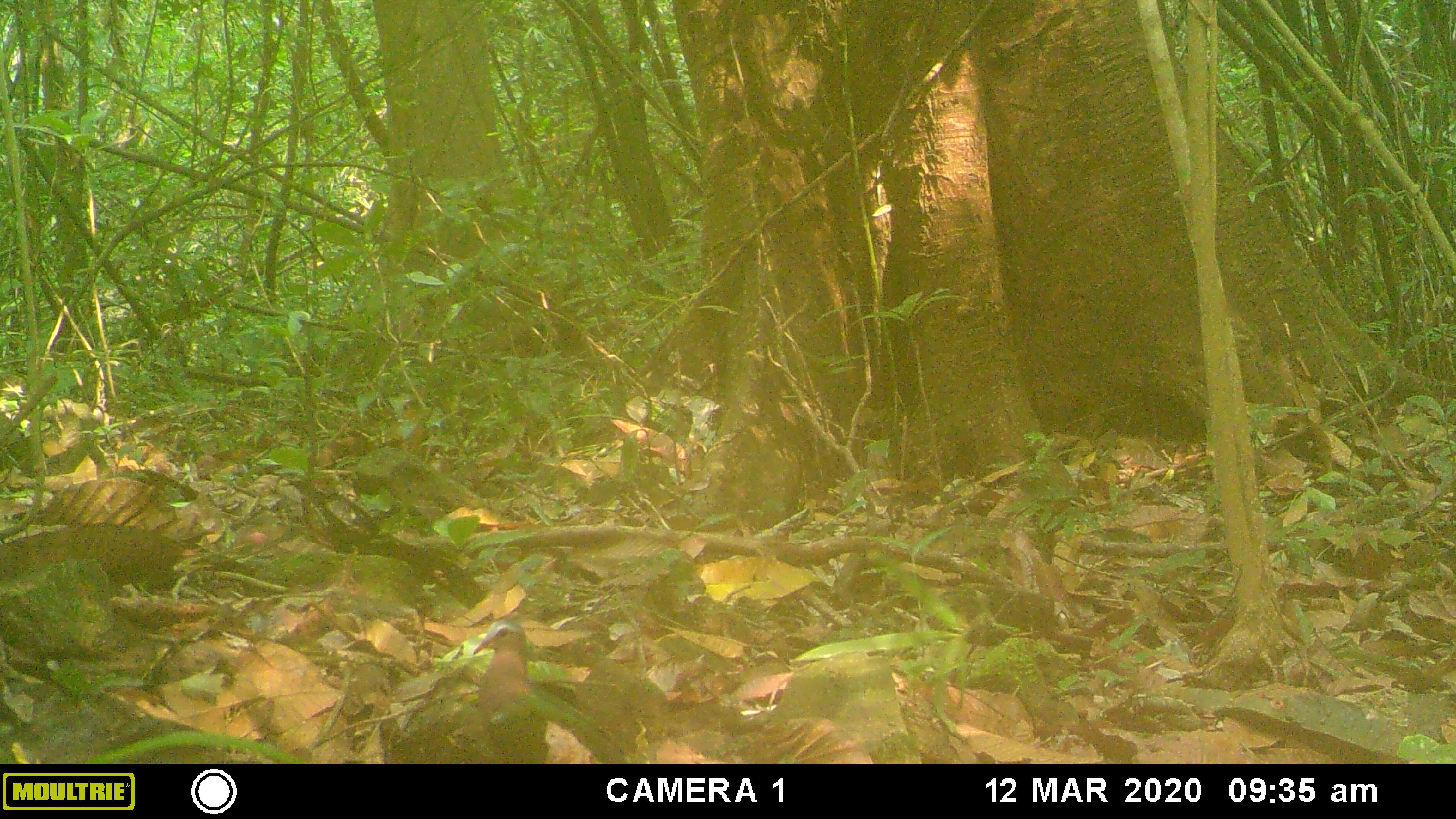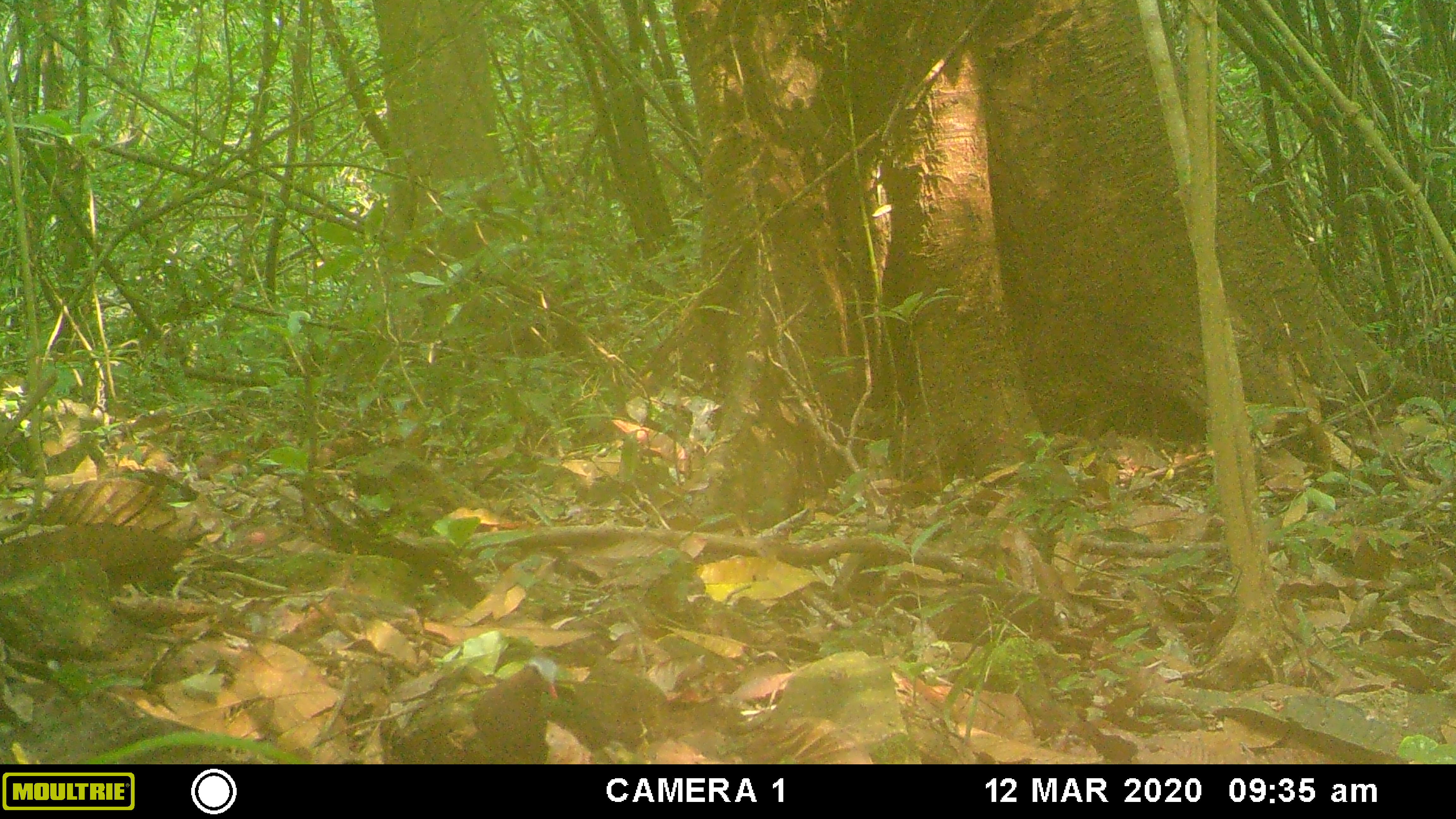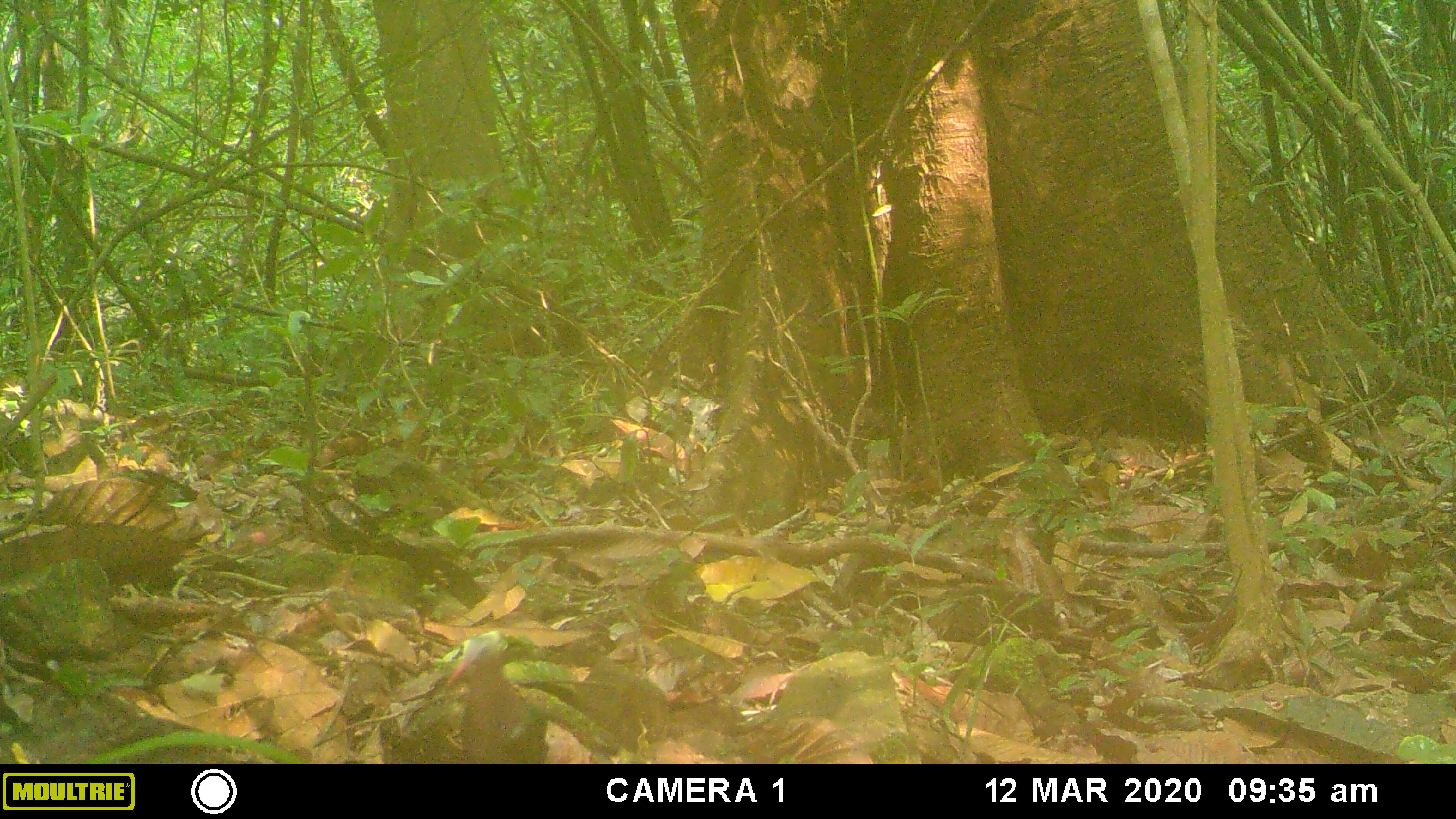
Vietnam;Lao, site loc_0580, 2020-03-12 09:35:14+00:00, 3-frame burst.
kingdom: Animalia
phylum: Chordata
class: Aves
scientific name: Aves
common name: bird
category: unidentified bird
Unidentified bird (bird) (Aves). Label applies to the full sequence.